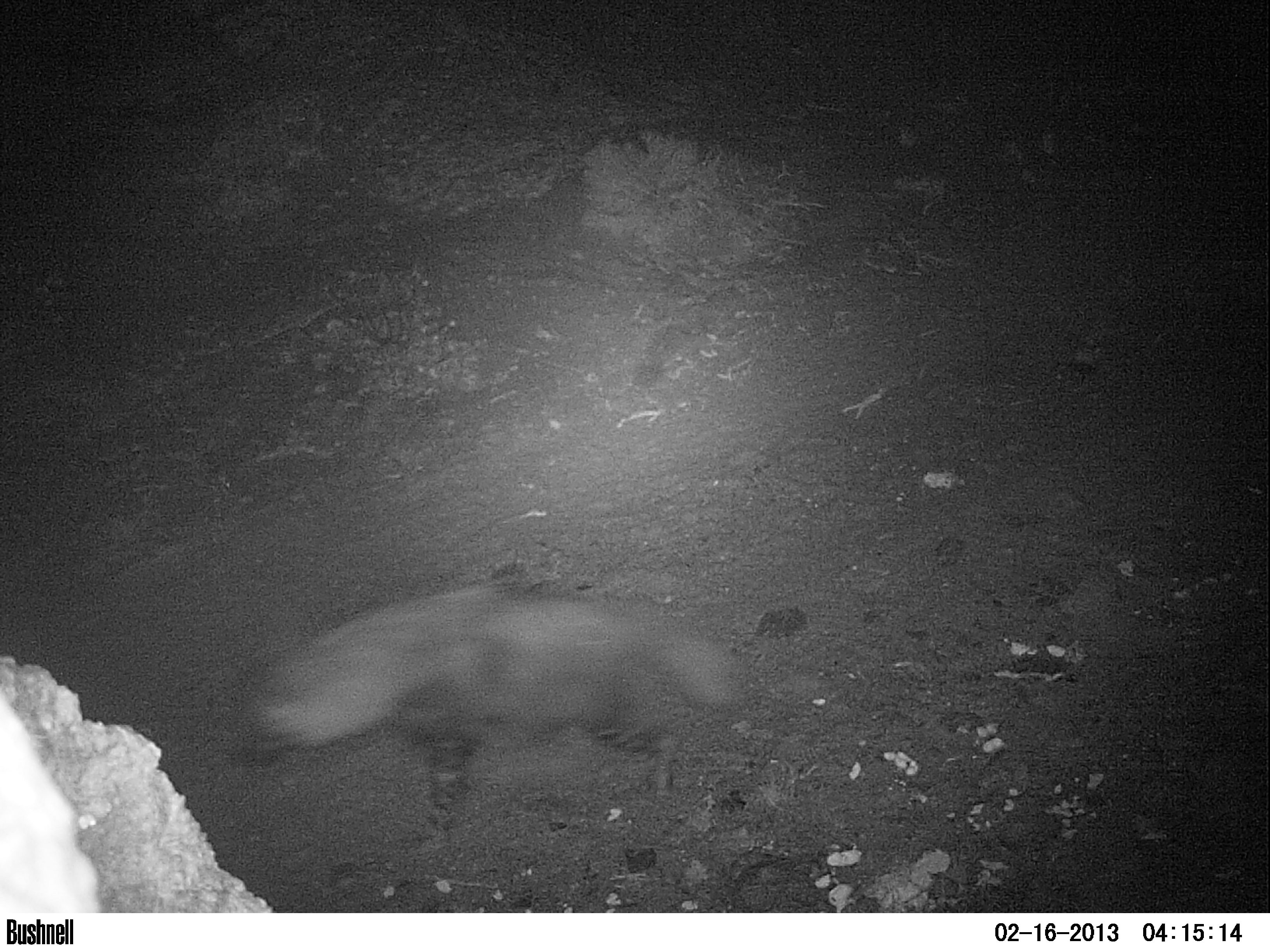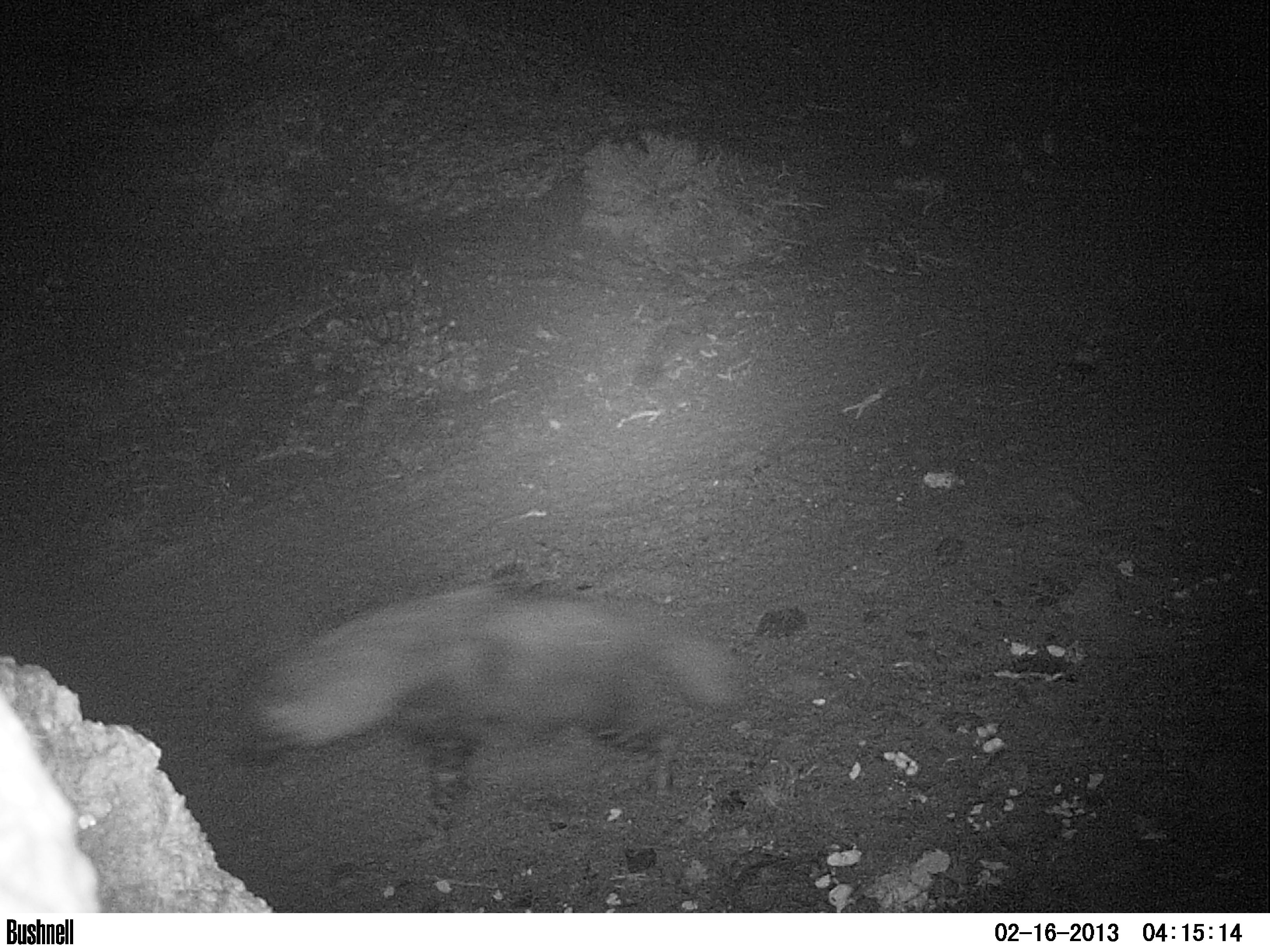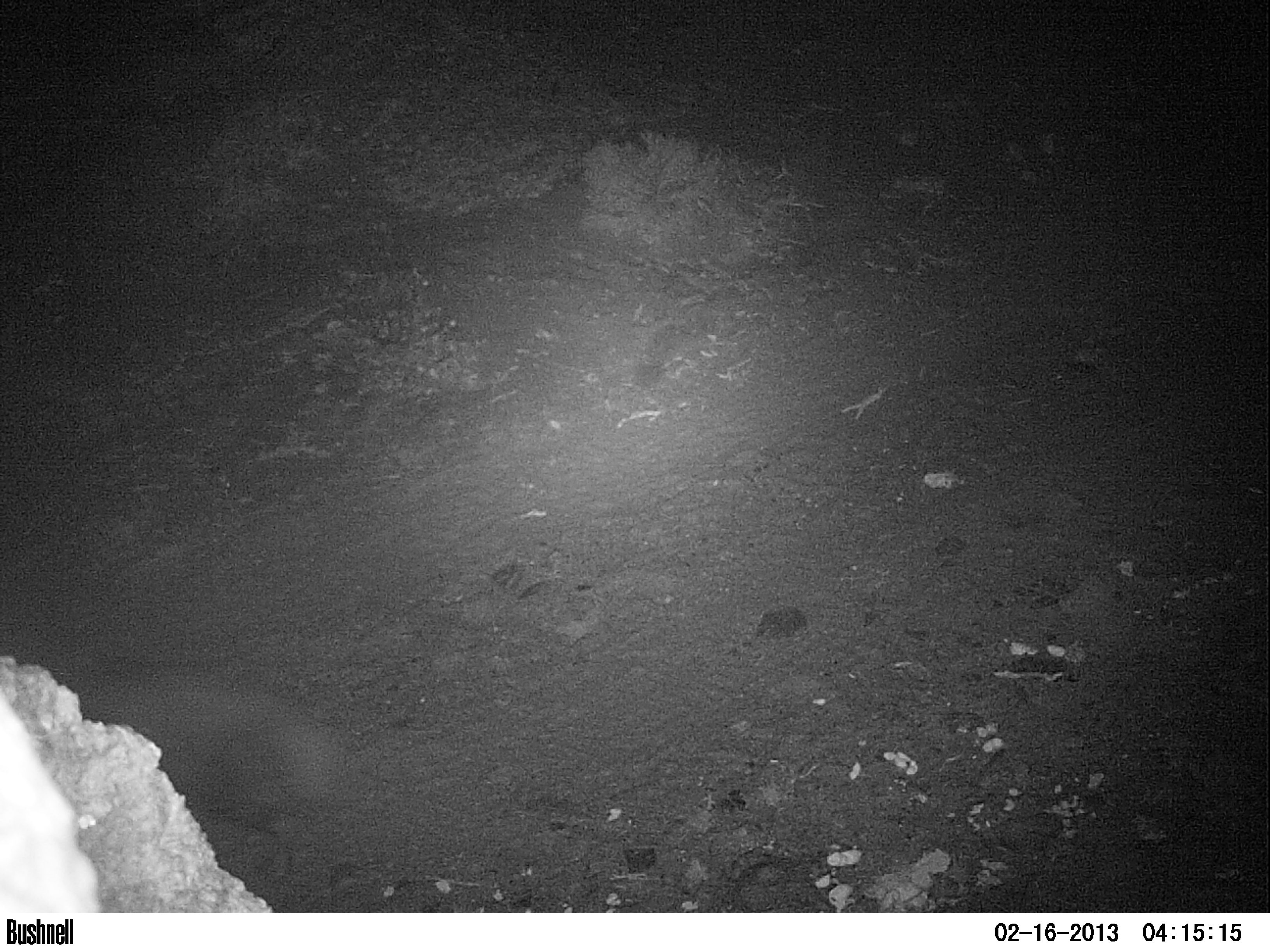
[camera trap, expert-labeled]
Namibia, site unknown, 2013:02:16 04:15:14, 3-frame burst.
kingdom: Animalia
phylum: Chordata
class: Mammalia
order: Carnivora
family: Hyaenidae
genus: Parahyaena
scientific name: Parahyaena brunnea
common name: brown hyena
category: hyaena brunnea